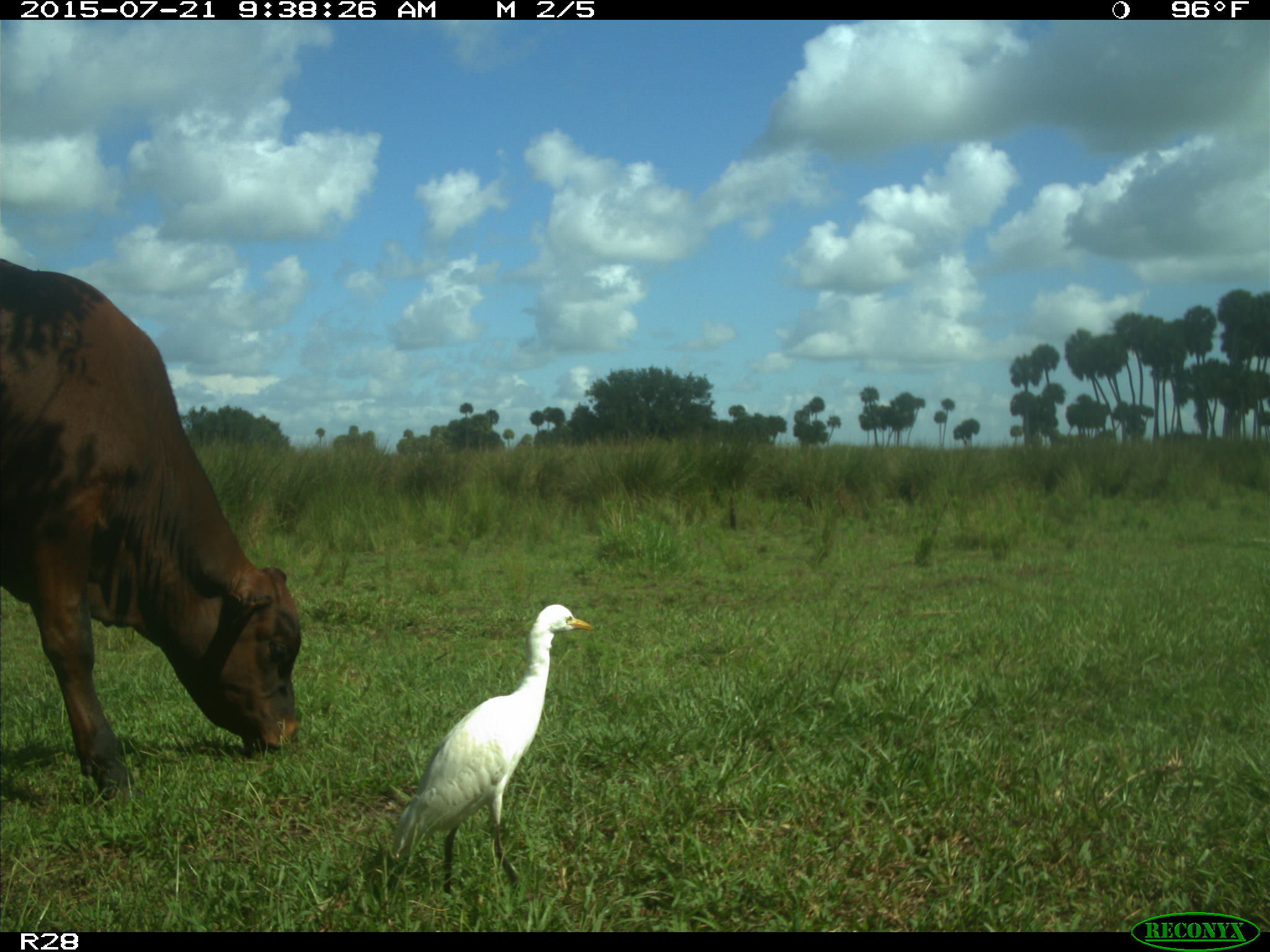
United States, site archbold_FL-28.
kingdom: Animalia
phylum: Chordata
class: Mammalia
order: Artiodactyla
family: Bovidae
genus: Bos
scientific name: Bos taurus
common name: domestic cow